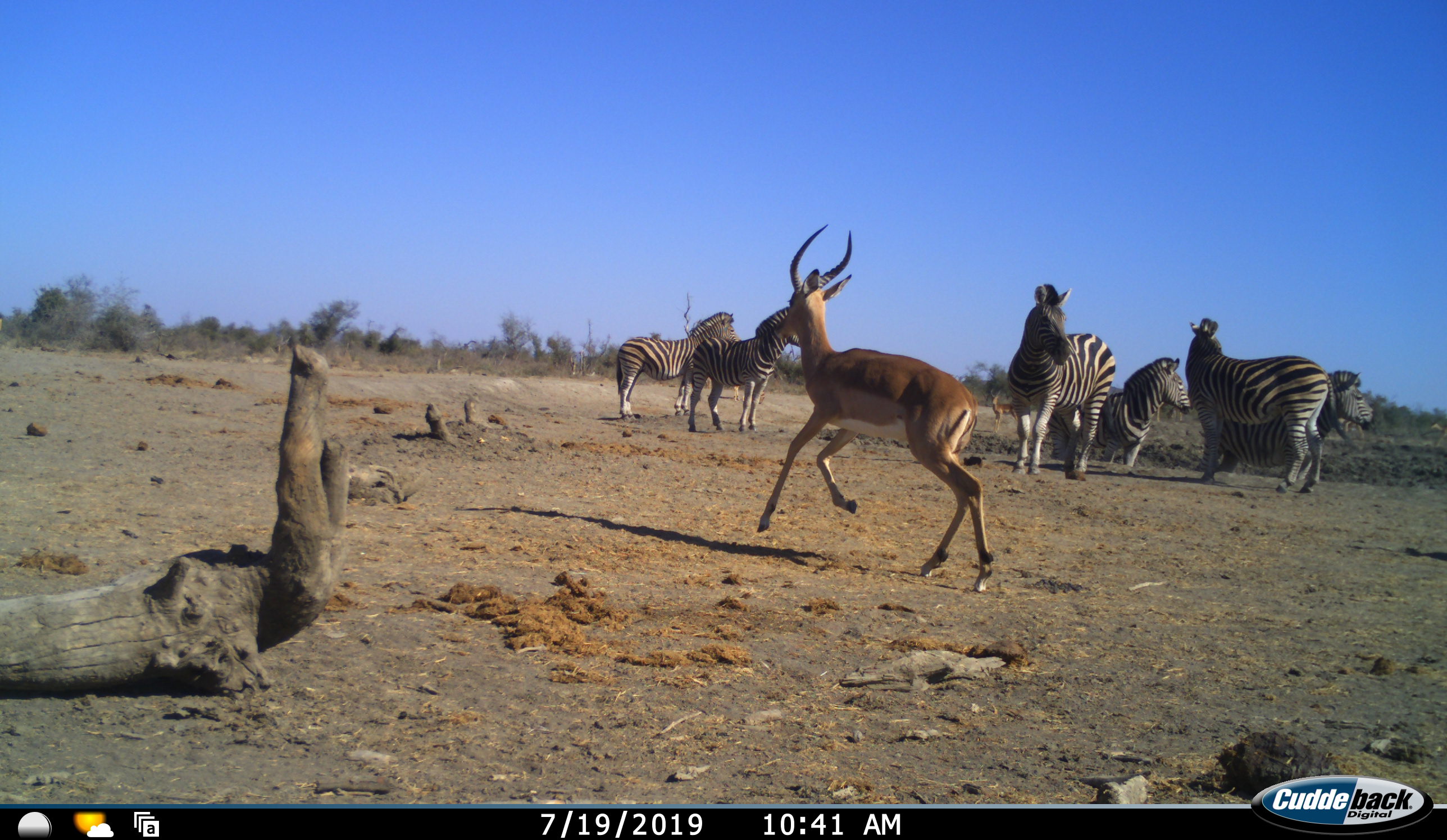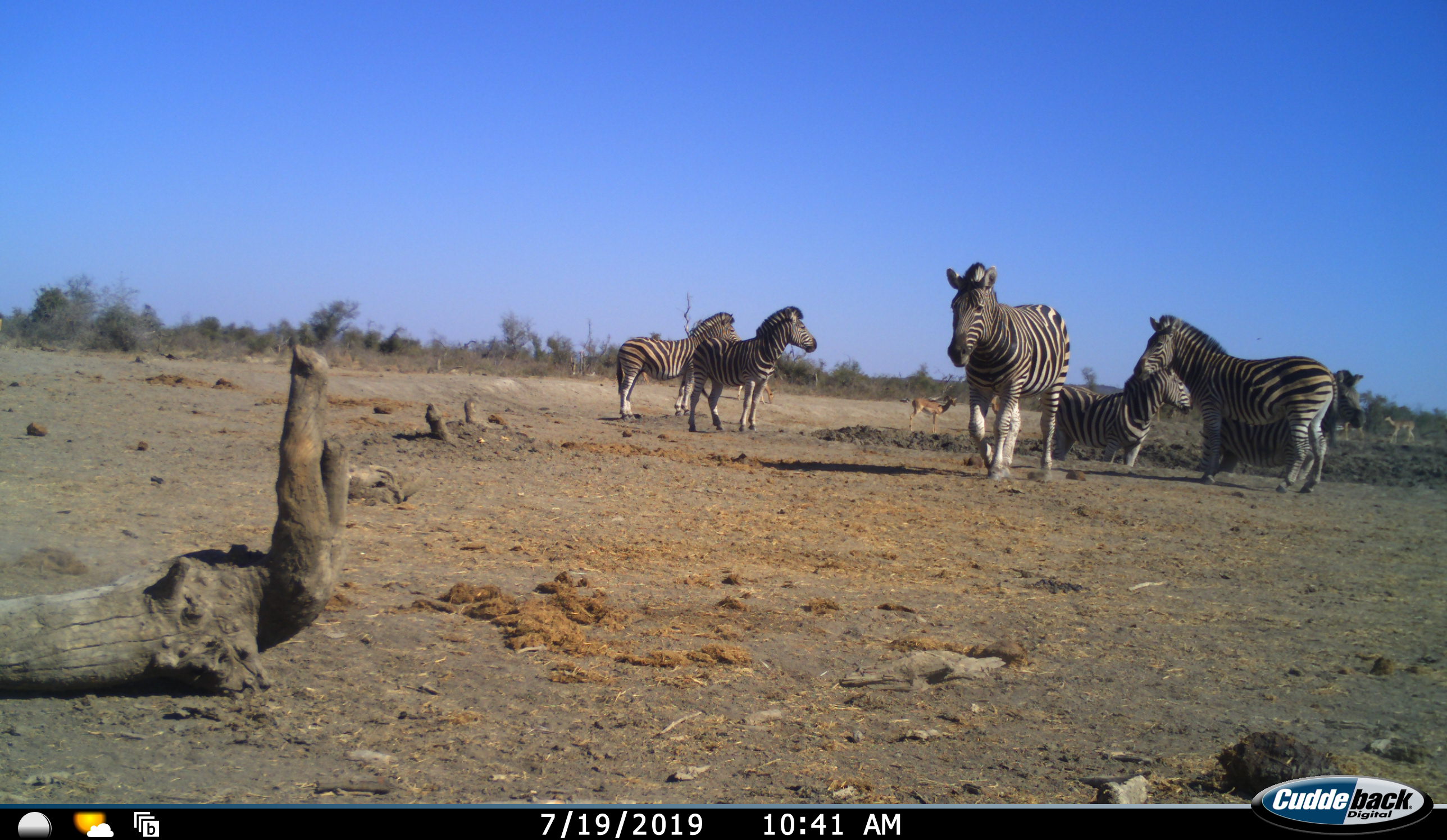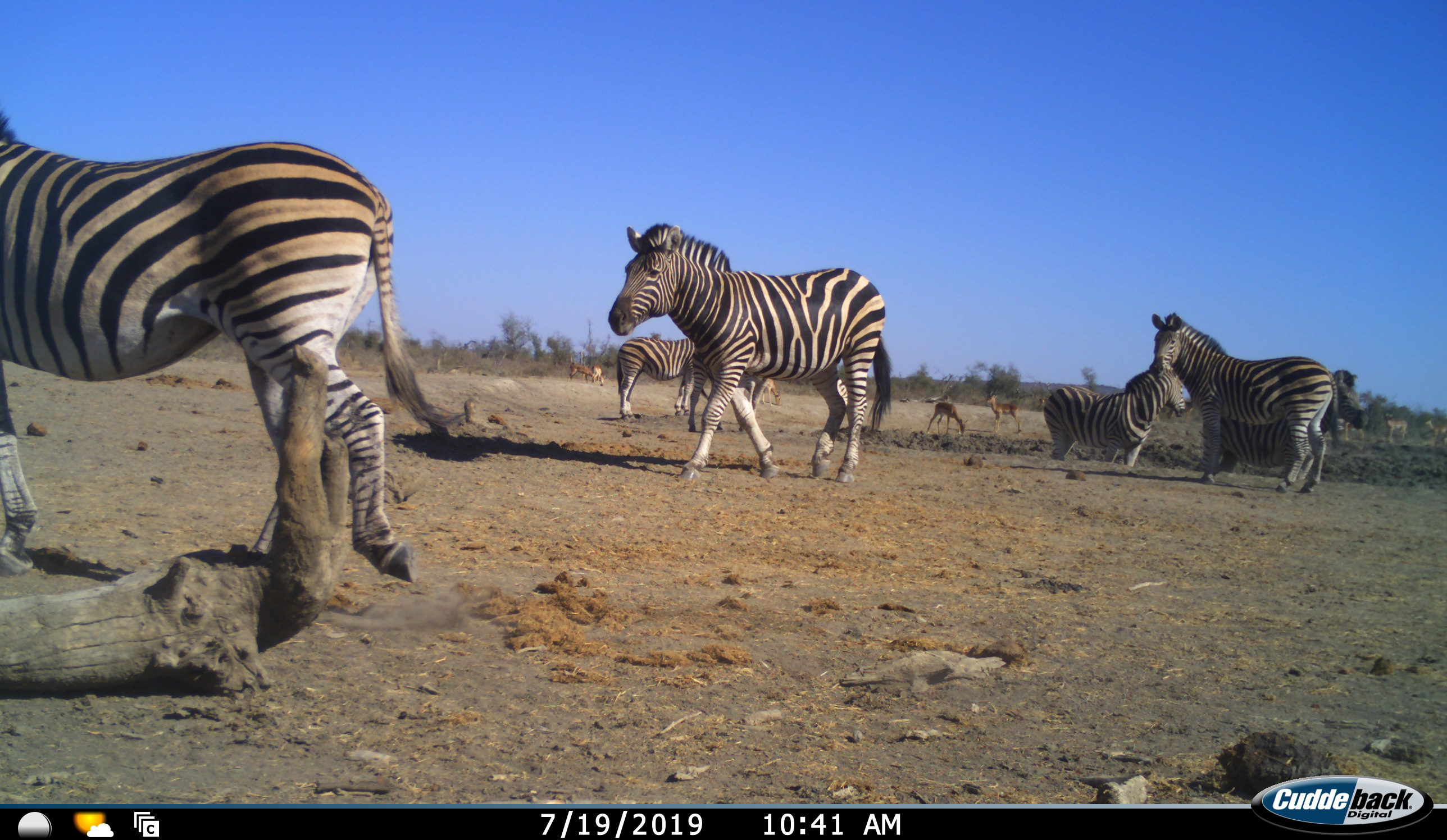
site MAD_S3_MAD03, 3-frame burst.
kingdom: Animalia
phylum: Chordata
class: Mammalia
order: Artiodactyla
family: Bovidae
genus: Aepyceros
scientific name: Aepyceros melampus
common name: impala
Impala (Aepyceros melampus), count 6. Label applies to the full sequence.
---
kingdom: Animalia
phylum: Chordata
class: Mammalia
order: Perissodactyla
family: Equidae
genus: Equus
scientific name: Equus quagga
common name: plains zebra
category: zebraplains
Zebraplains (plains zebra) (Equus quagga), count 6. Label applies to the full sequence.